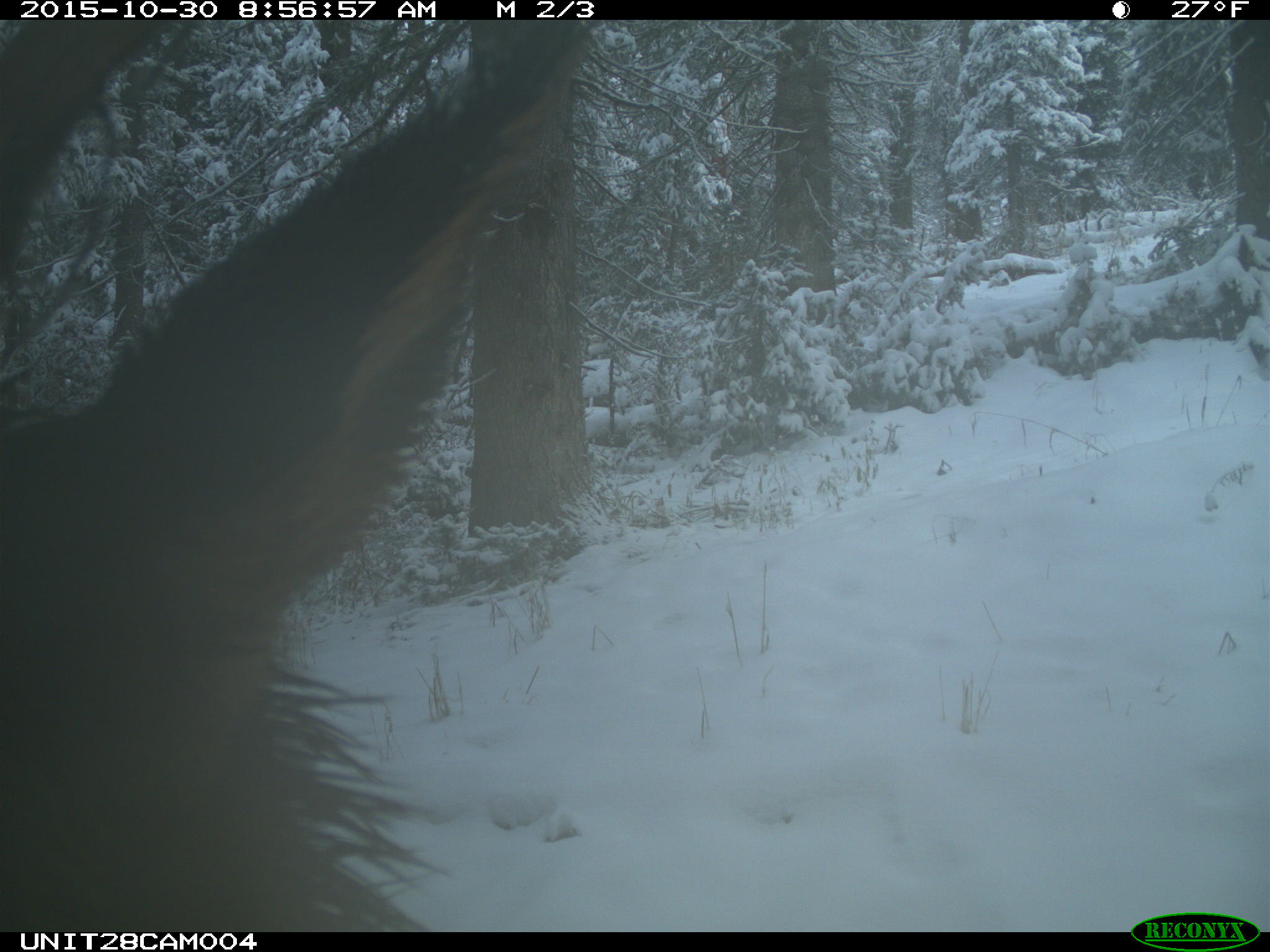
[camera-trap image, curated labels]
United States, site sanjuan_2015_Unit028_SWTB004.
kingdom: Animalia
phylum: Chordata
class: Mammalia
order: Artiodactyla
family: Cervidae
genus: Cervus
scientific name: Cervus elaphus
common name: red deer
Cervus elaphus (red deer).